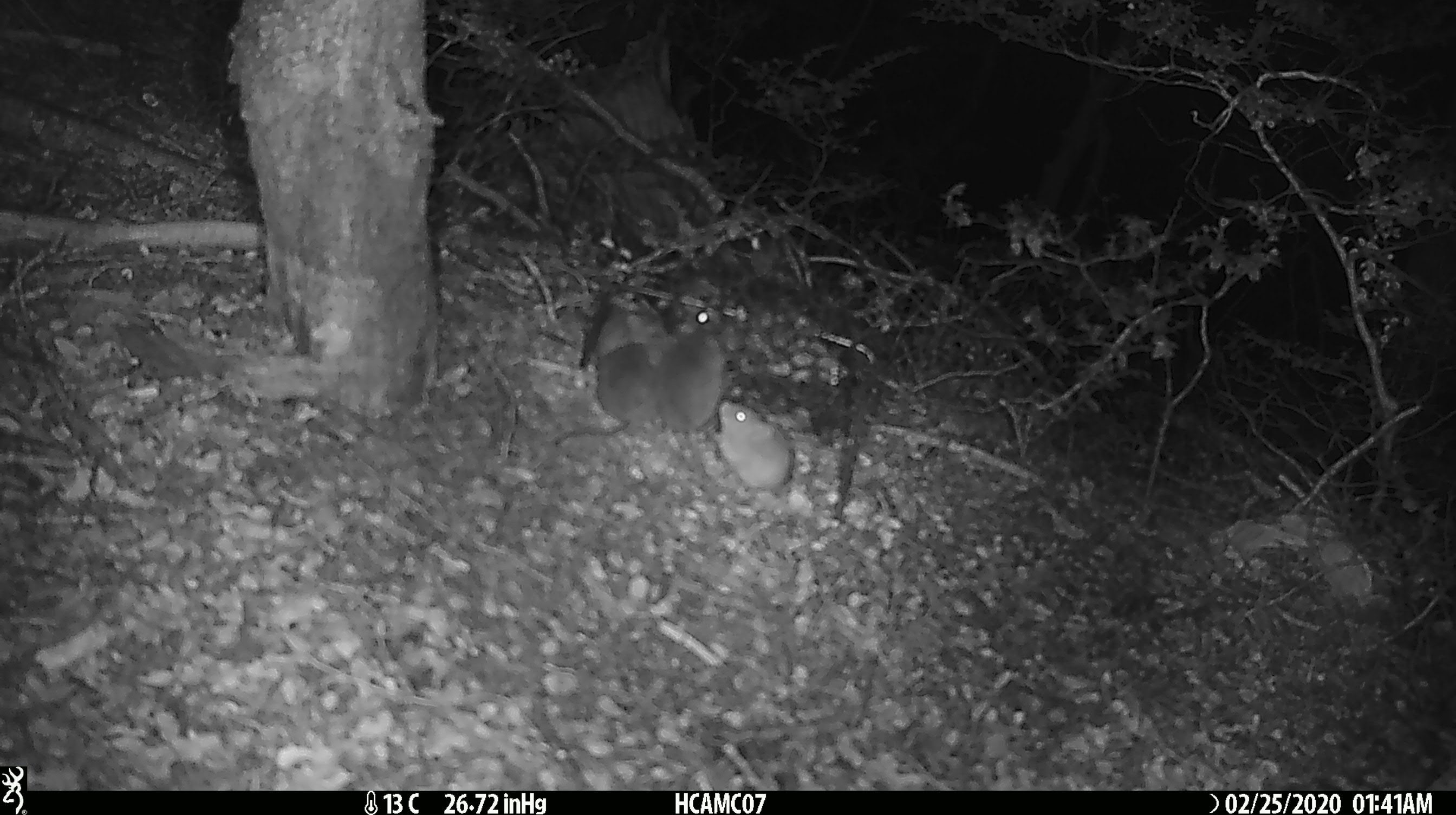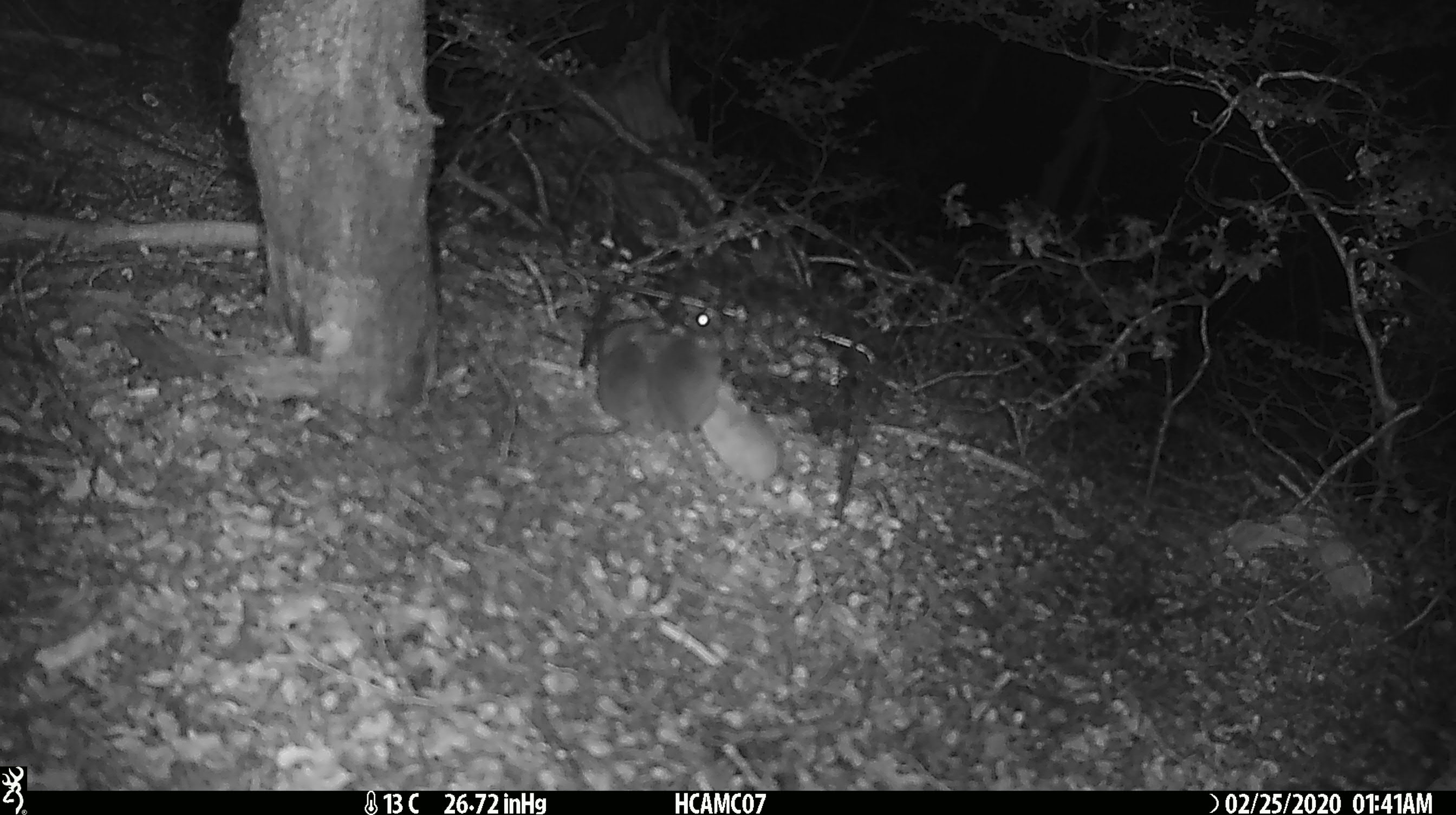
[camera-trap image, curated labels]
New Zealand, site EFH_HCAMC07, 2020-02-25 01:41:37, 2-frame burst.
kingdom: Animalia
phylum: Chordata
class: Mammalia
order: Rodentia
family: Muridae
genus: Mus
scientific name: Mus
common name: mouse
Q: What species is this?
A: Mouse (Mus).